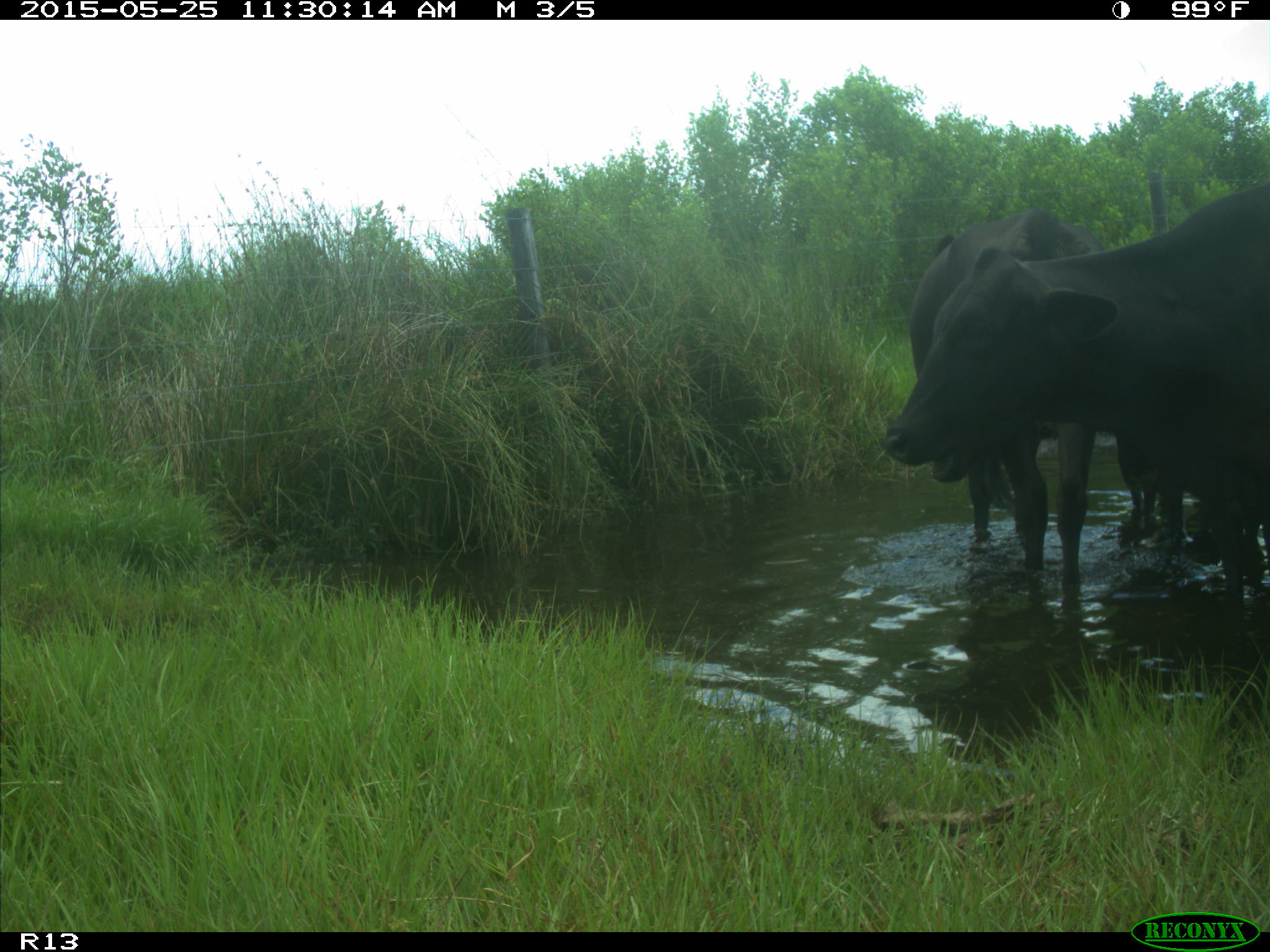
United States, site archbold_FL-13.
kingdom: Animalia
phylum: Chordata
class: Mammalia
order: Artiodactyla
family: Bovidae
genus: Bos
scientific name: Bos taurus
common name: domestic cow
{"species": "Bos taurus (domestic cow)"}